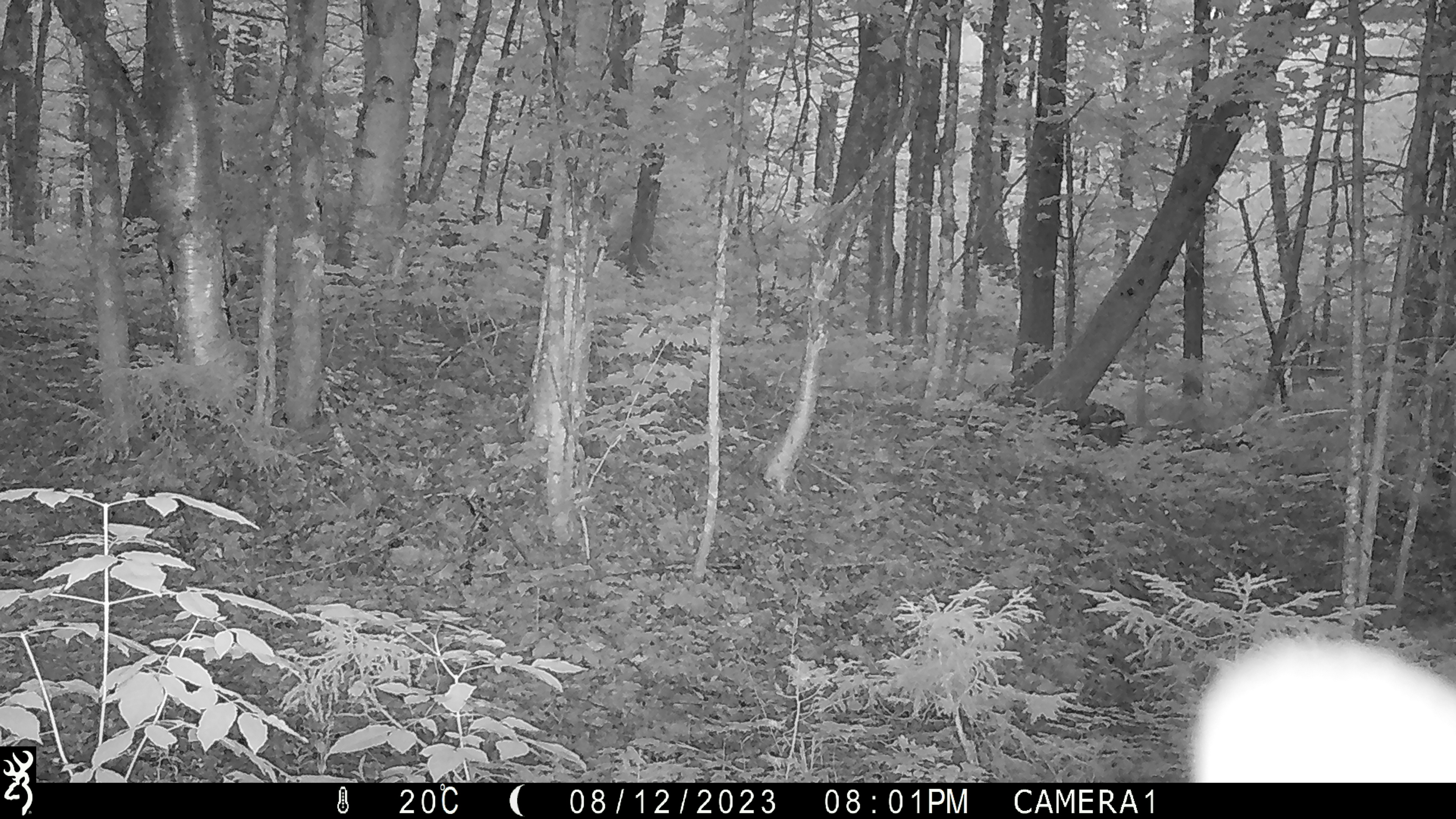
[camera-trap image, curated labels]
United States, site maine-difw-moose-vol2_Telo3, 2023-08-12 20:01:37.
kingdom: Animalia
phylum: Chordata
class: Mammalia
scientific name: Mammalia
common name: mammal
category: mammal sp.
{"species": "mammal sp. (mammal) (Mammalia)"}